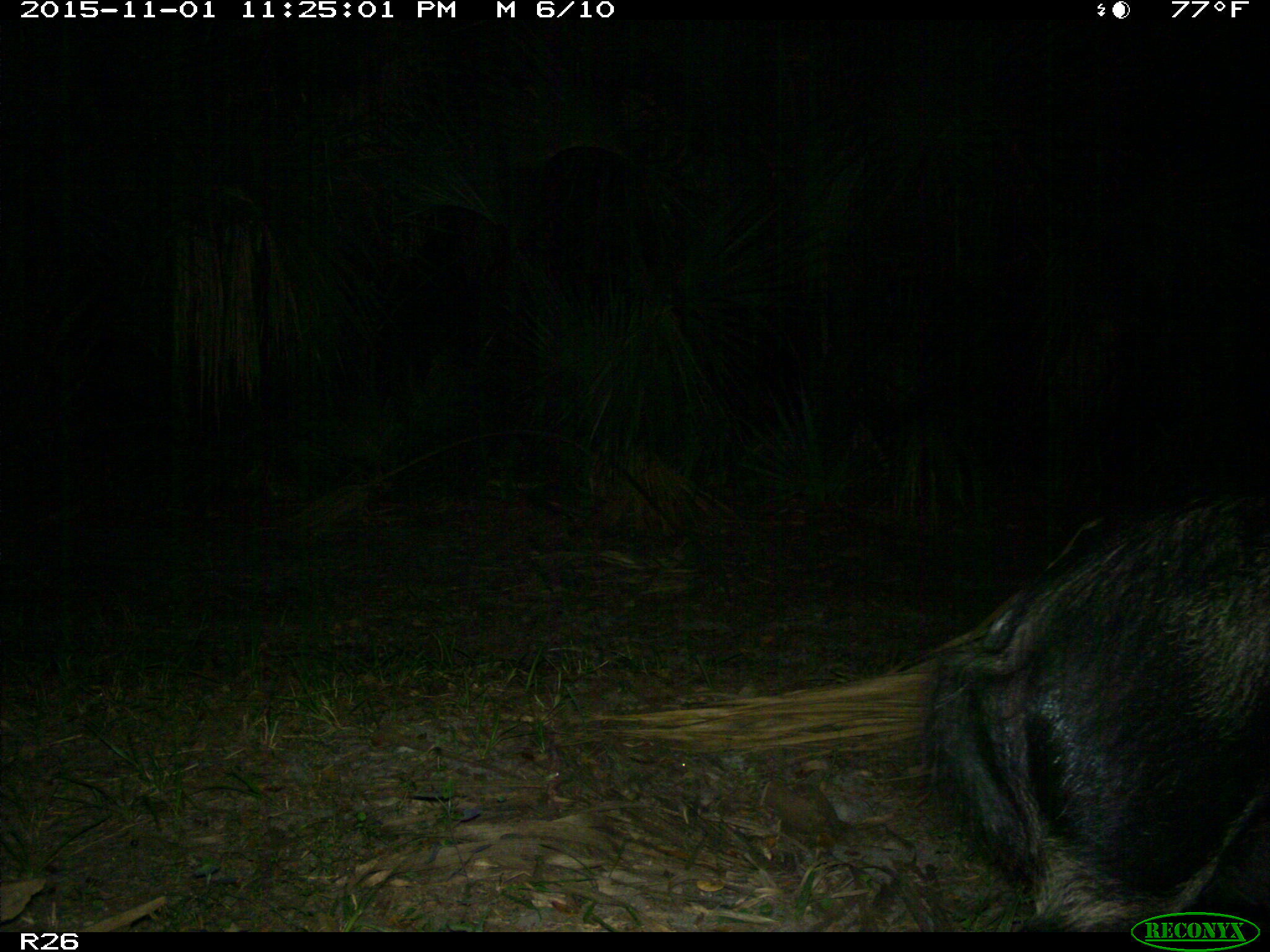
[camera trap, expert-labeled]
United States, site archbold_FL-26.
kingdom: Animalia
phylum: Chordata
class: Mammalia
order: Artiodactyla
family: Suidae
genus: Sus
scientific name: Sus scrofa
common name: wild boar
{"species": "Sus scrofa (wild boar)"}